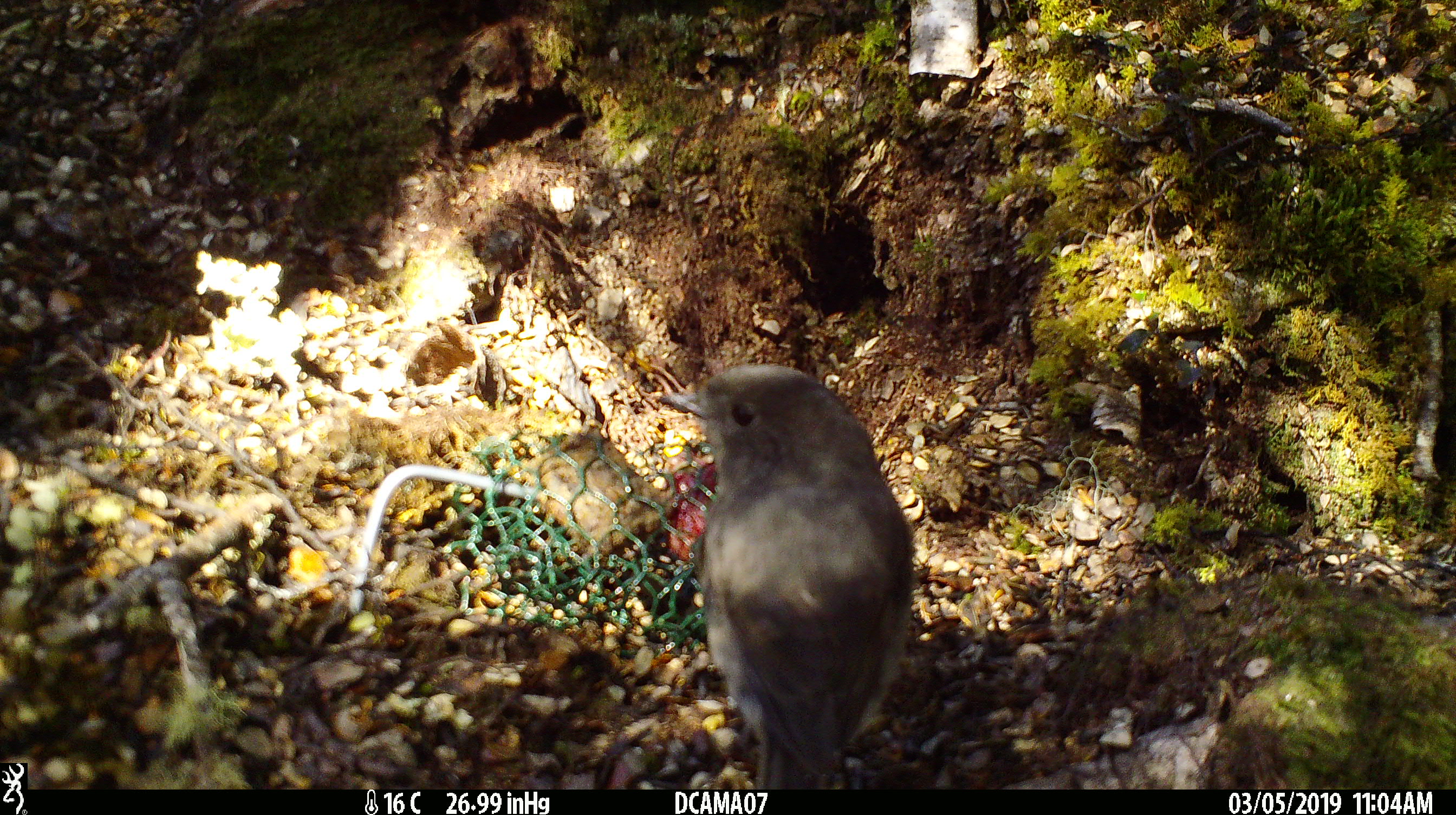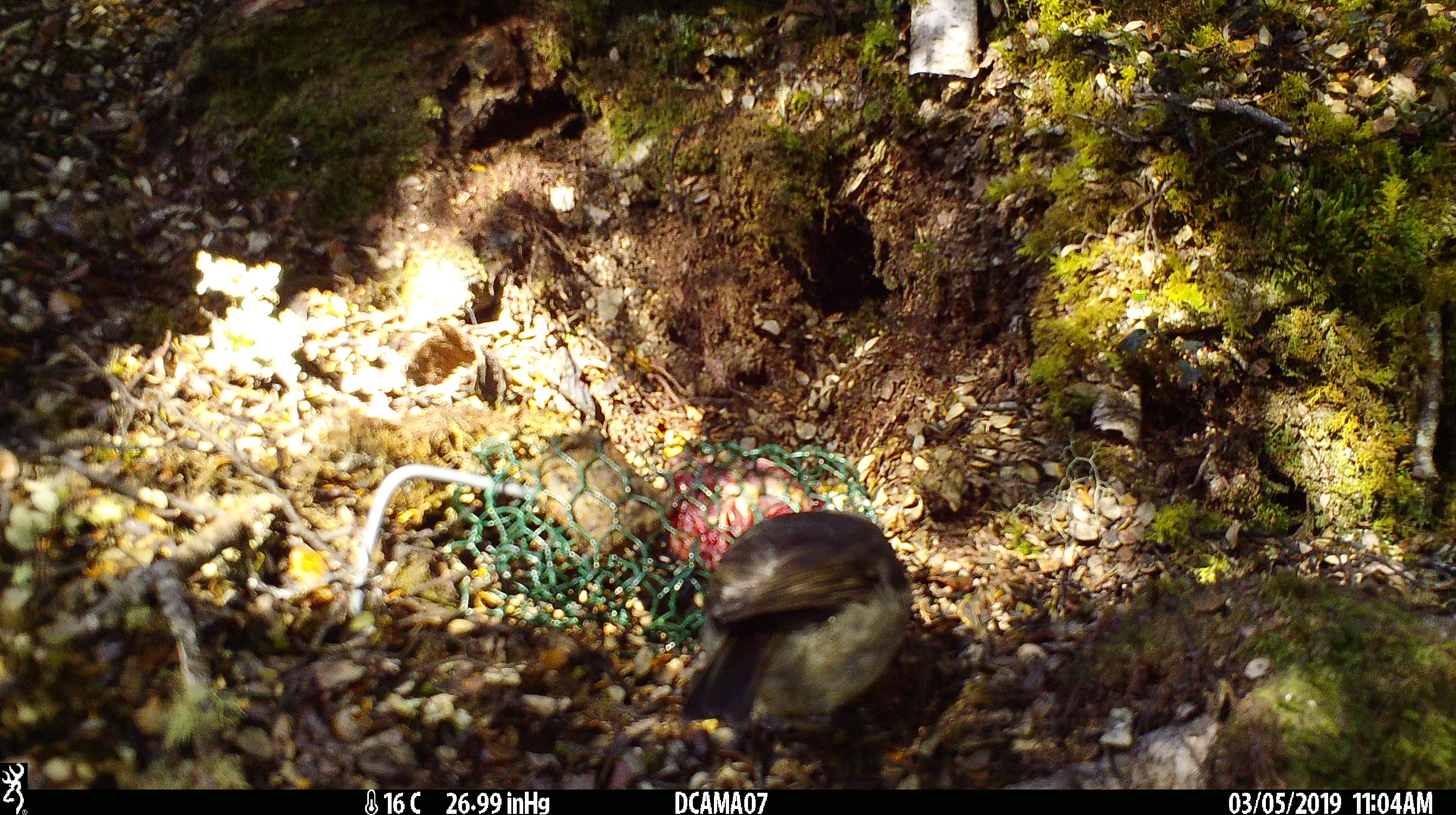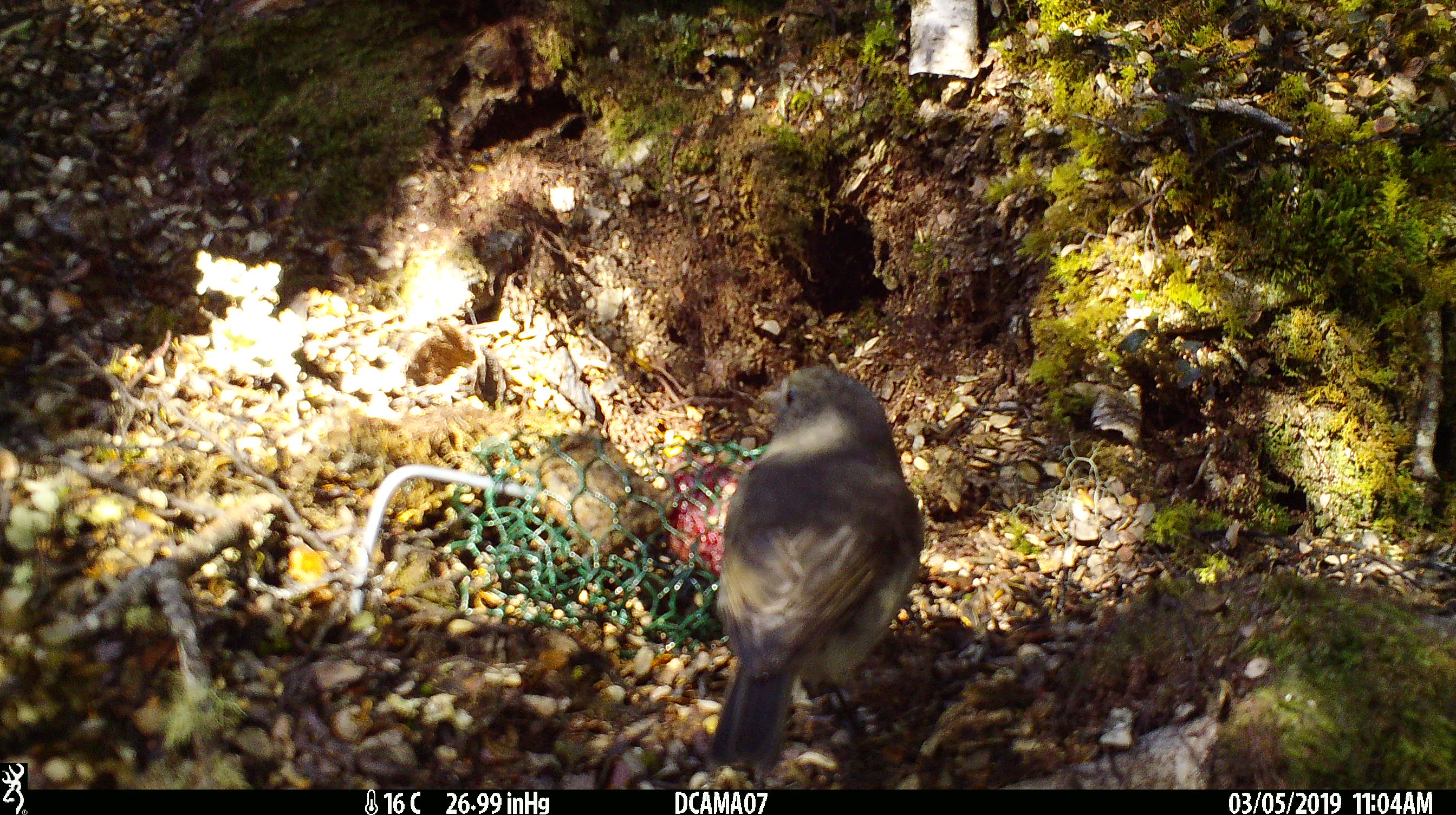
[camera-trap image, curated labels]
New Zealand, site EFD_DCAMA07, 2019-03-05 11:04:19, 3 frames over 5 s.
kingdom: Animalia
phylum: Chordata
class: Aves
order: Passeriformes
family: Petroicidae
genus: Petroica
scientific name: Petroica australis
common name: new zealand robin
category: robin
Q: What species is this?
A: Robin (new zealand robin) (Petroica australis).